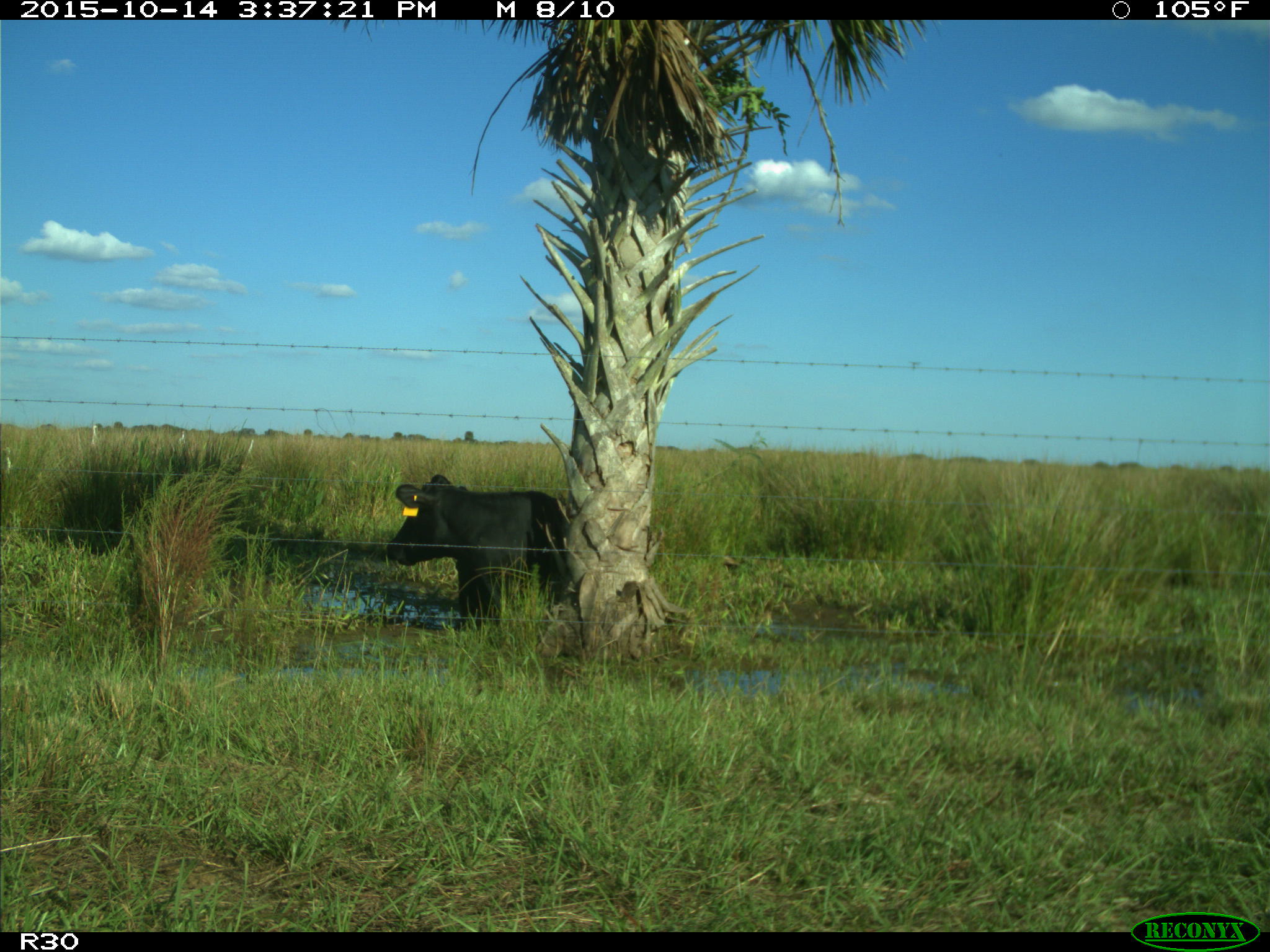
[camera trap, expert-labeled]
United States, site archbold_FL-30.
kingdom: Animalia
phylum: Chordata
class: Mammalia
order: Artiodactyla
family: Bovidae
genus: Bos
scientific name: Bos taurus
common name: domestic cow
Bos taurus (domestic cow).